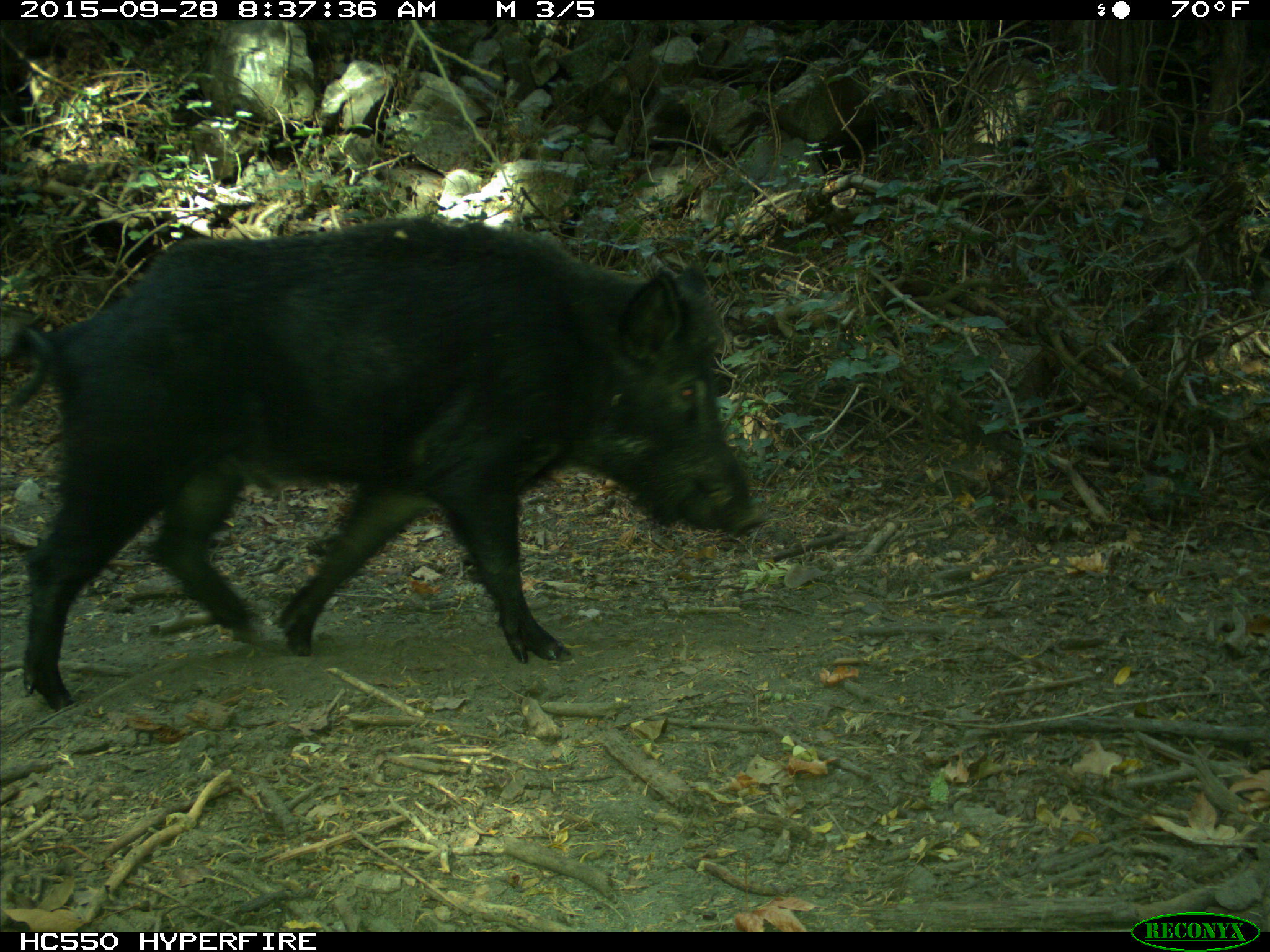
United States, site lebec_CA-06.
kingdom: Animalia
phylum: Chordata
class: Mammalia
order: Artiodactyla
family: Suidae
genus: Sus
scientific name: Sus scrofa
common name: wild boar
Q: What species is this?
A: Sus scrofa (wild boar).